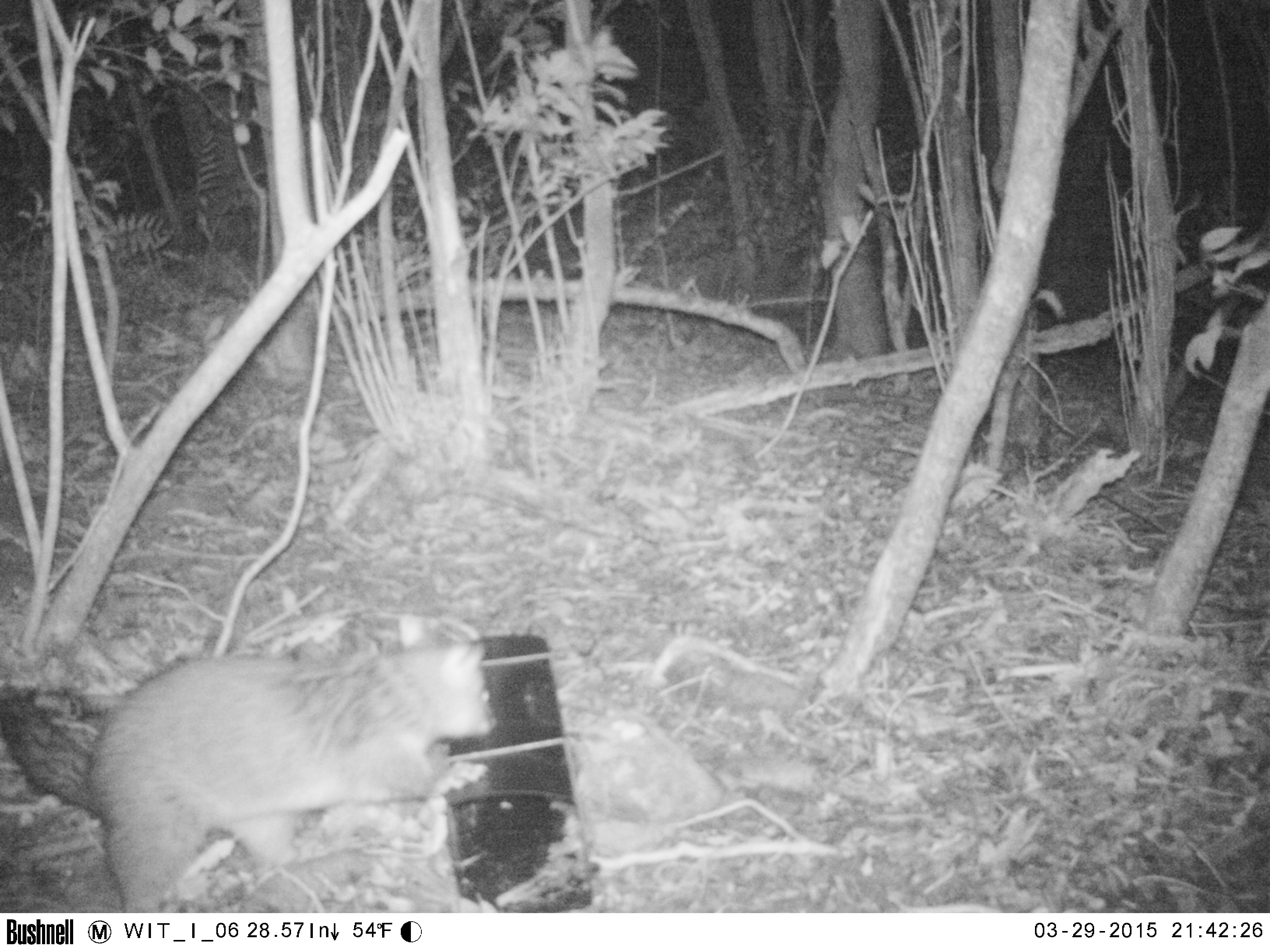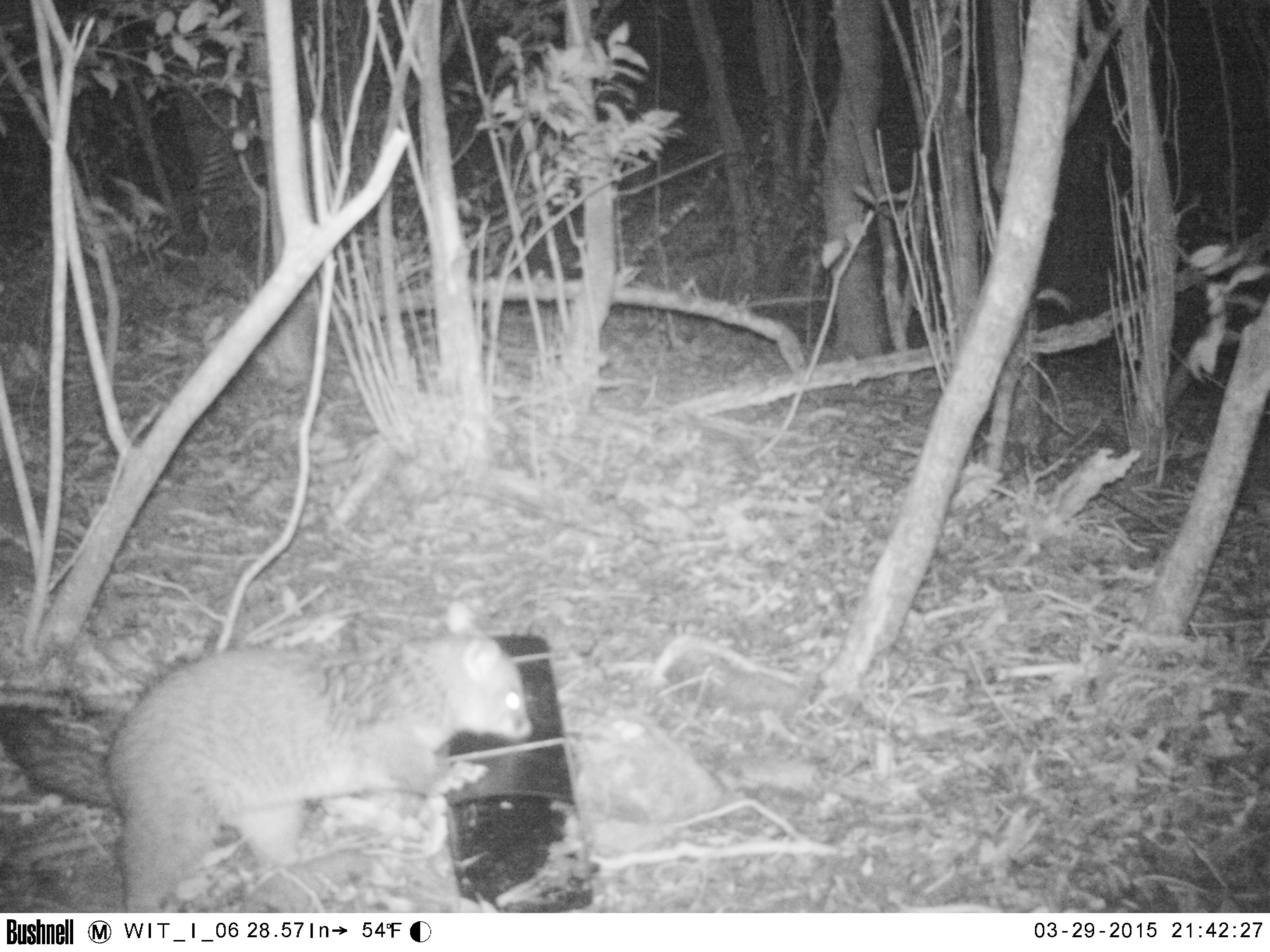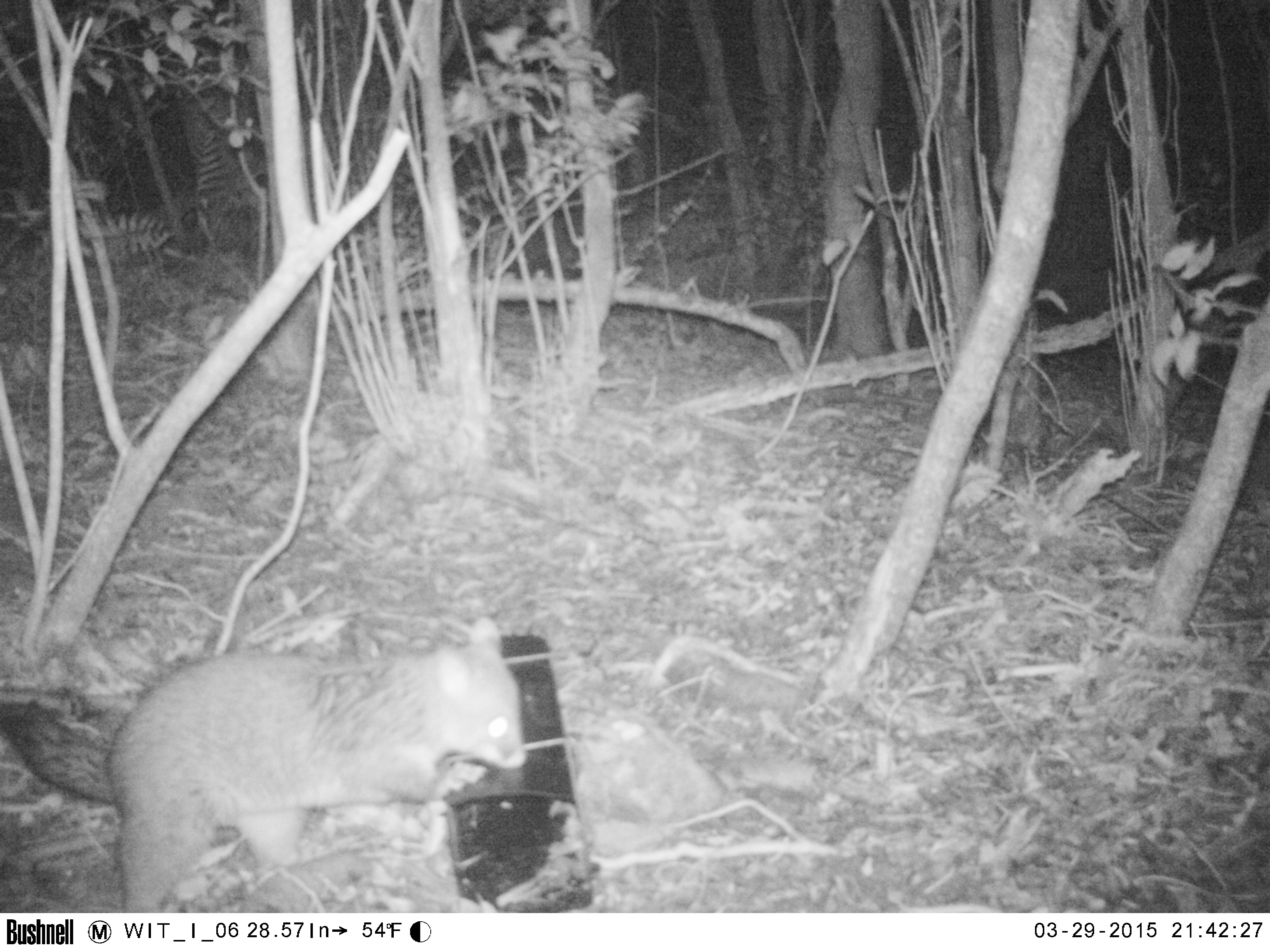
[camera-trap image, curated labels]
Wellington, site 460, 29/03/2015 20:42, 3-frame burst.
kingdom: Animalia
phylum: Chordata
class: Mammalia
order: Didelphimorphia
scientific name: Didelphimorphia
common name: possum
Possum (Didelphimorphia).